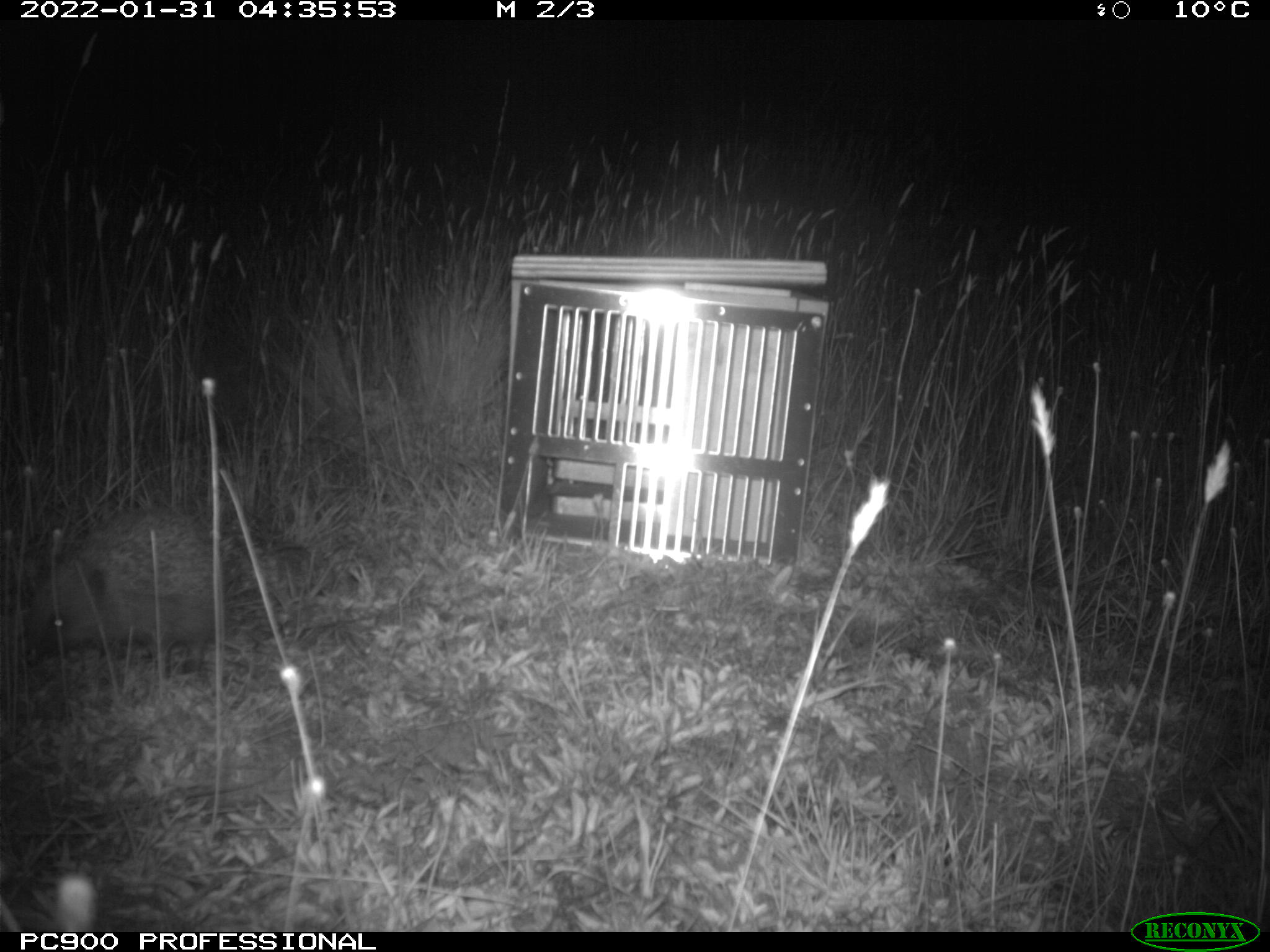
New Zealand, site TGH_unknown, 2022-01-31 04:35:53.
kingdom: Animalia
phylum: Chordata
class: Mammalia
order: Eulipotyphla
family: Erinaceidae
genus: Erinaceus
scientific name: Erinaceus europaeus europaeus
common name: european hedgehog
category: hedgehog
Hedgehog (european hedgehog) (Erinaceus europaeus europaeus).